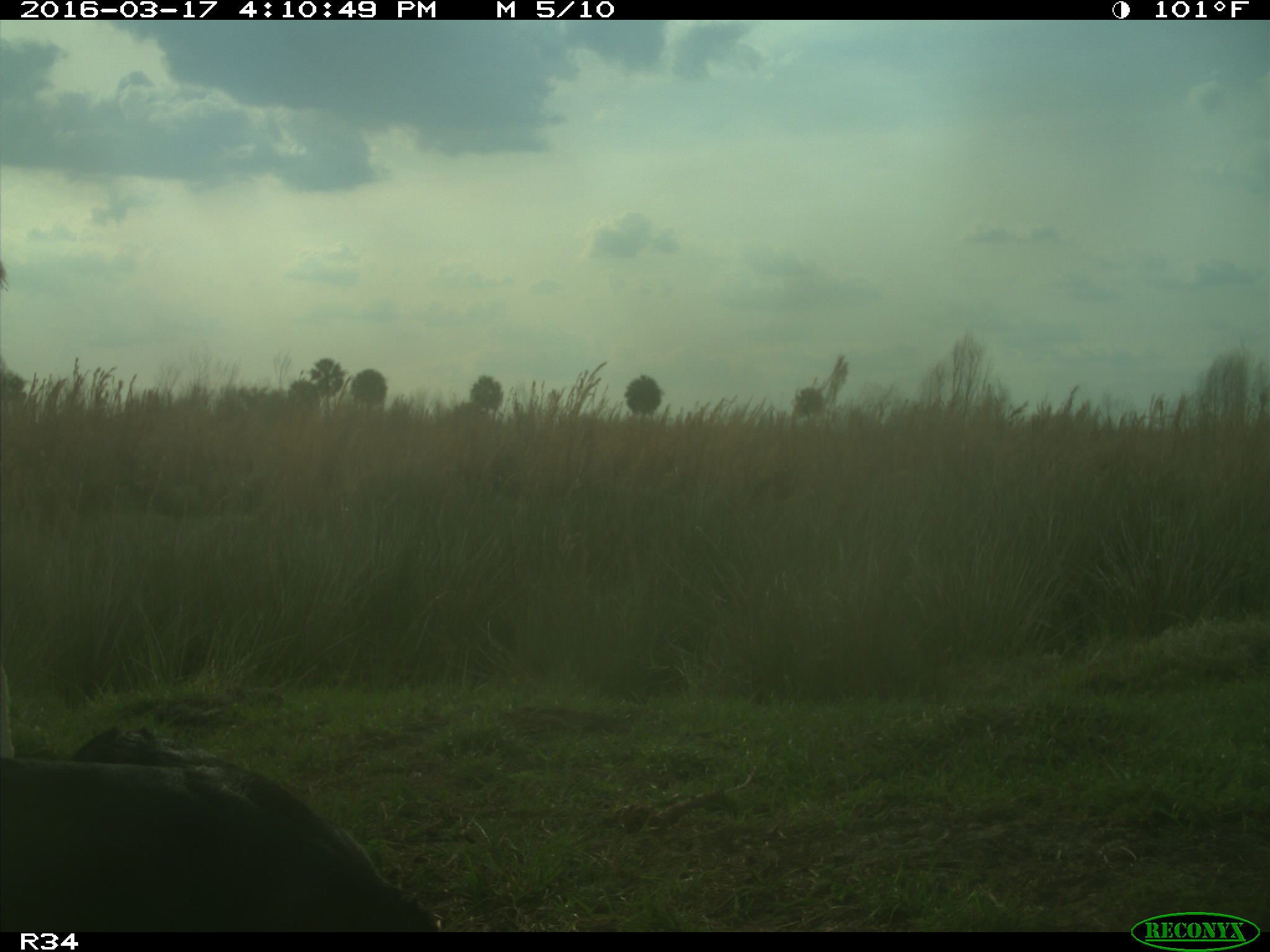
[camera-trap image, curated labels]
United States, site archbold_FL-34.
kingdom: Animalia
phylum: Chordata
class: Mammalia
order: Artiodactyla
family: Bovidae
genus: Bos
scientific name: Bos taurus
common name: domestic cow